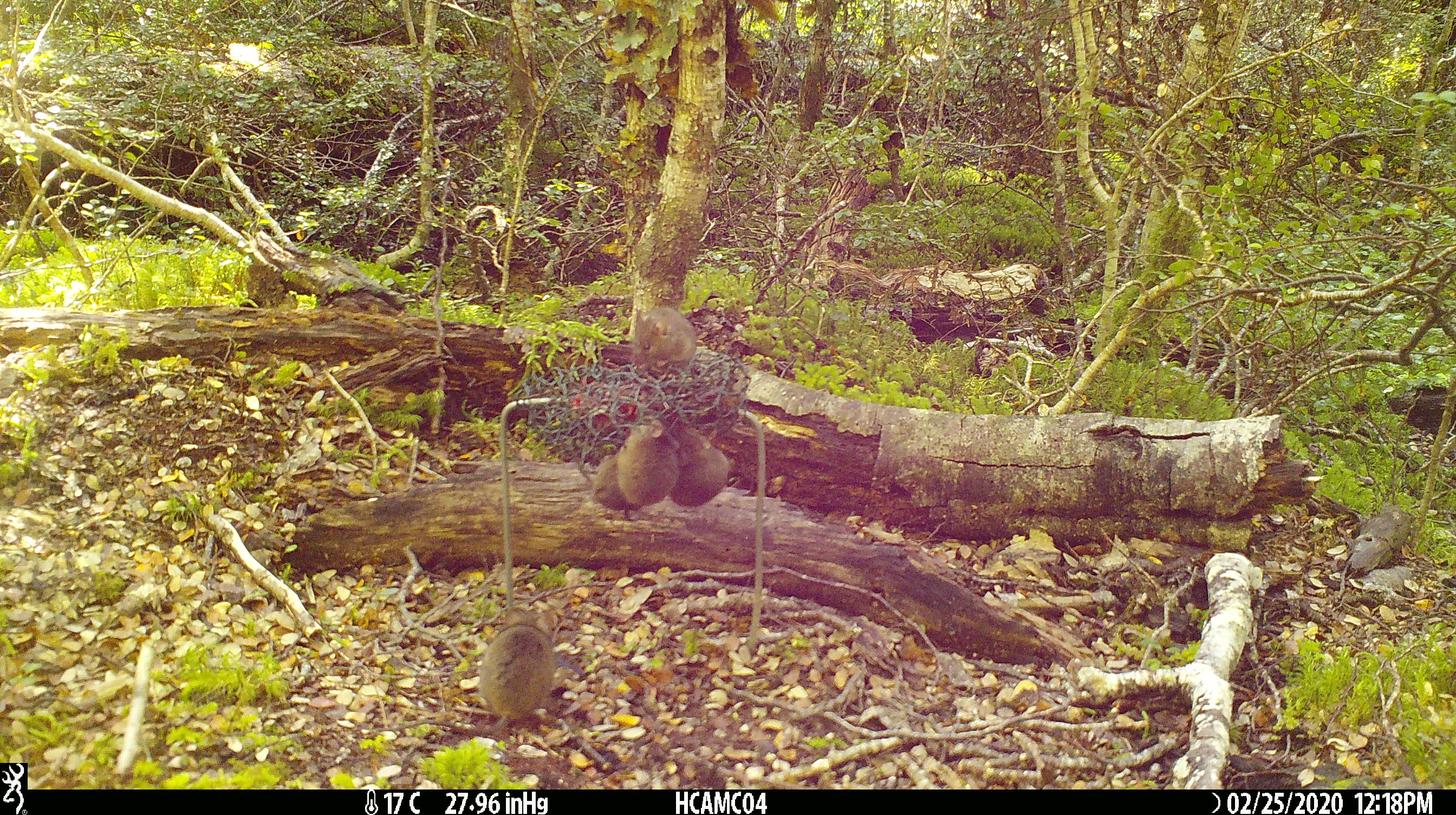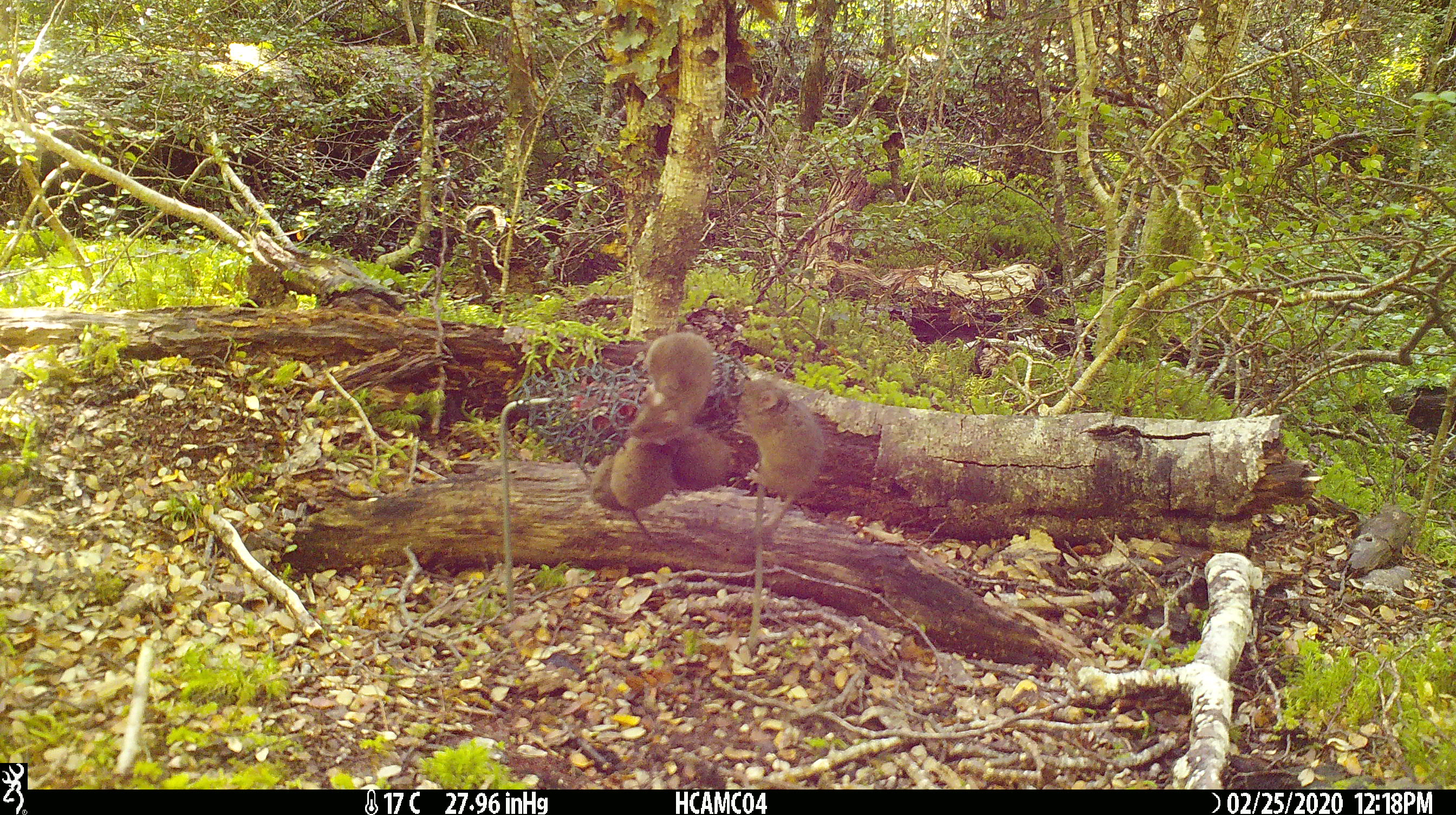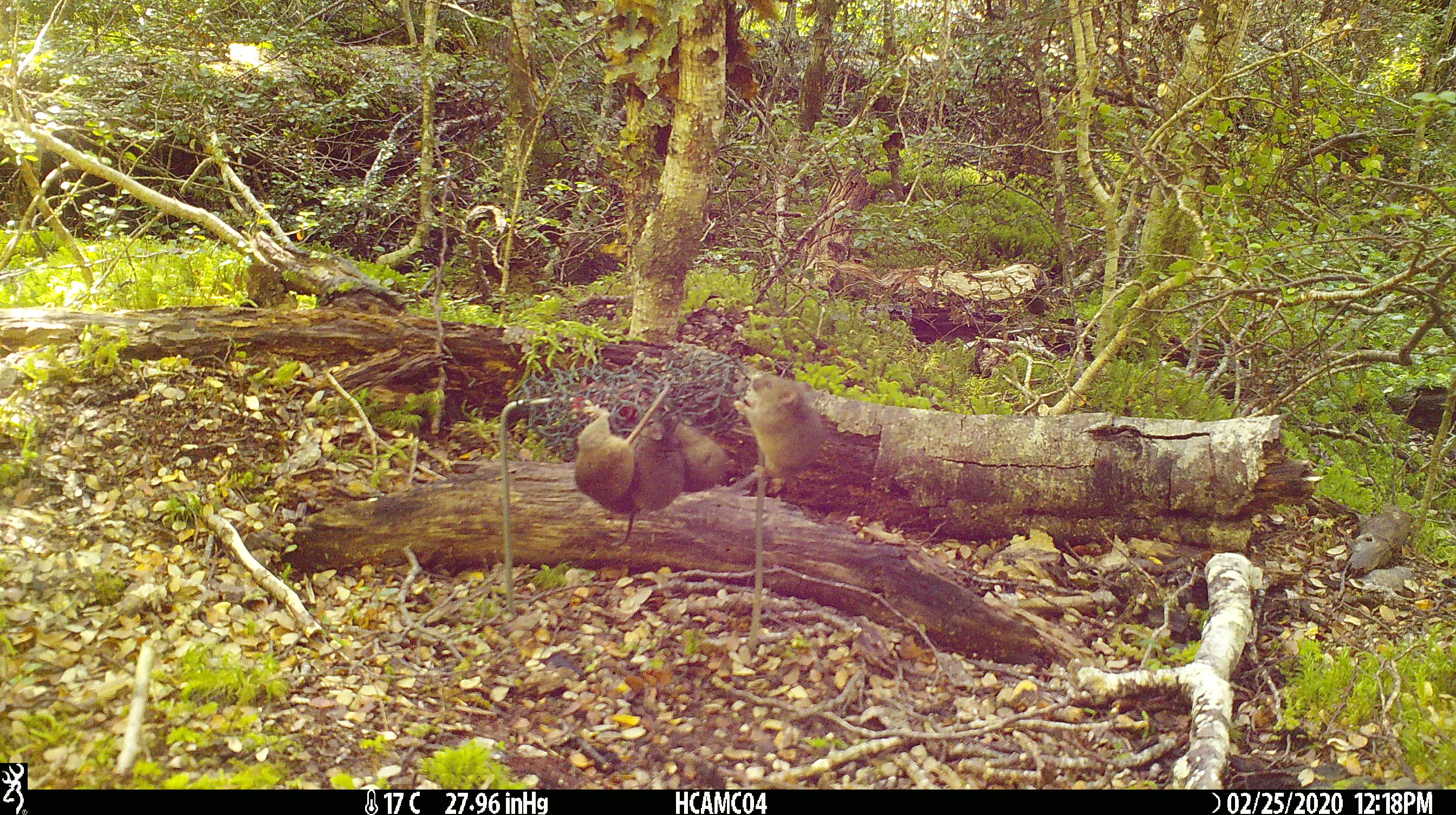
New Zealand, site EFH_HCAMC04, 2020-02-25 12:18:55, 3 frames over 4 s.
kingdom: Animalia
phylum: Chordata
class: Mammalia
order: Rodentia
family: Muridae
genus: Mus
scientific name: Mus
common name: mouse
Mouse (Mus).